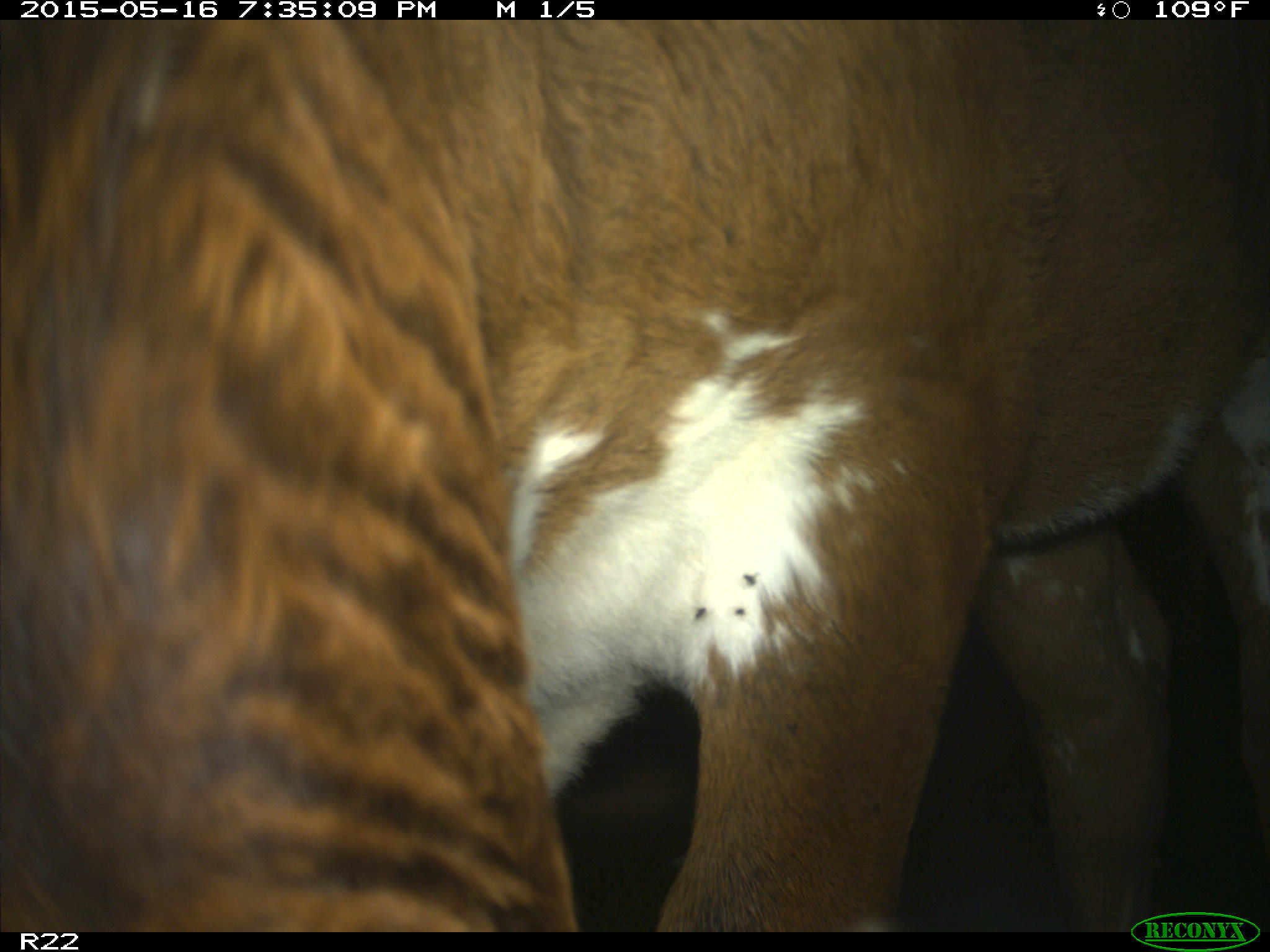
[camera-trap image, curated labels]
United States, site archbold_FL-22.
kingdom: Animalia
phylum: Chordata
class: Mammalia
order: Artiodactyla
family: Bovidae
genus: Bos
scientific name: Bos taurus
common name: domestic cow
Bos taurus (domestic cow).